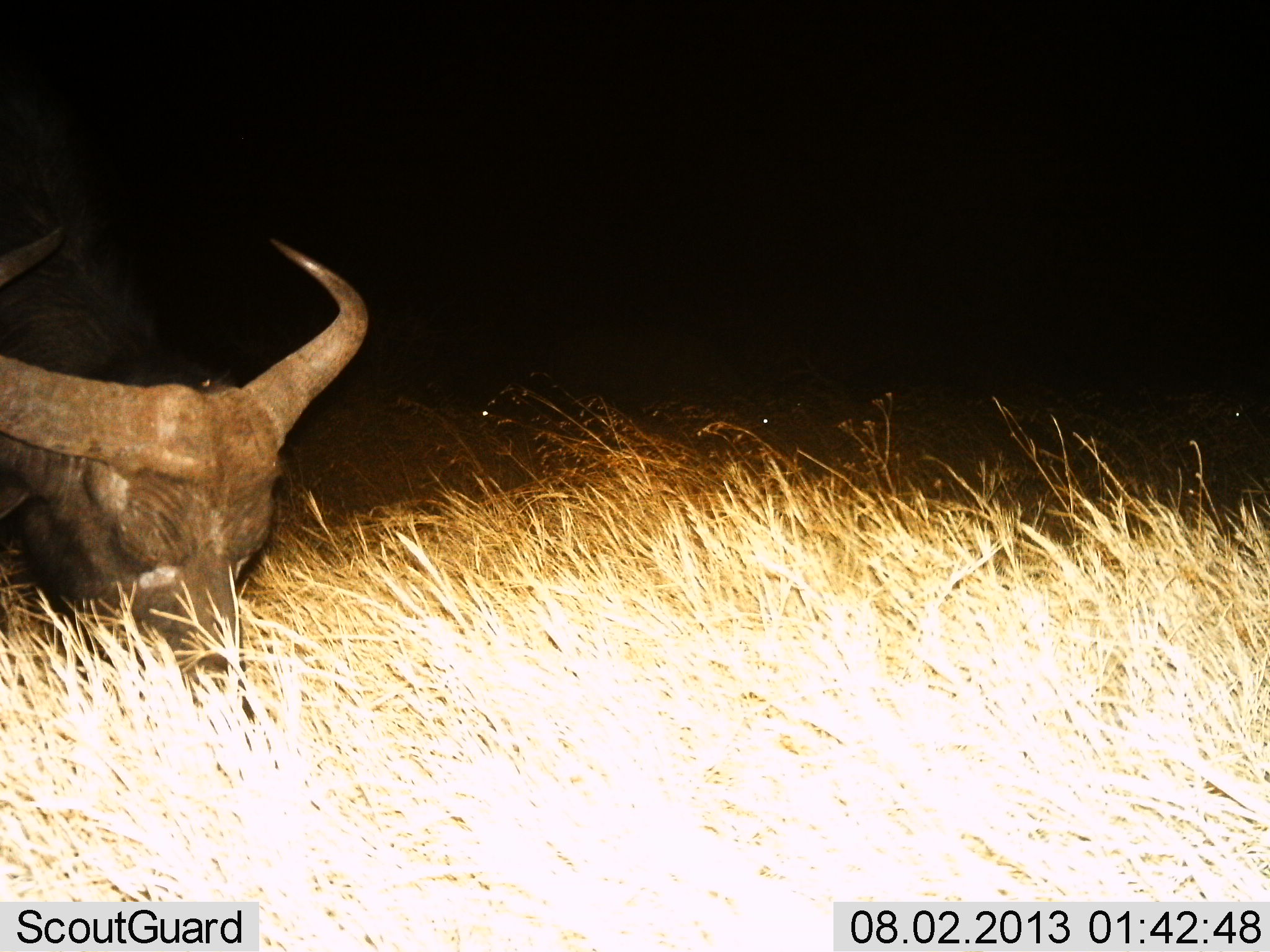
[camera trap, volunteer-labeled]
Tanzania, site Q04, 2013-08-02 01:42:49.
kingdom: Animalia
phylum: Chordata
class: Mammalia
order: Artiodactyla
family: Bovidae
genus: Syncerus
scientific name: Syncerus caffer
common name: cape buffalo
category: buffalo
Buffalo (cape buffalo) (Syncerus caffer), count 1. Behavior (volunteer vote fractions): standing 6%, resting 6%, moving 6%, interacting 0%. Young present (vote fraction): 0%. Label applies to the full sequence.